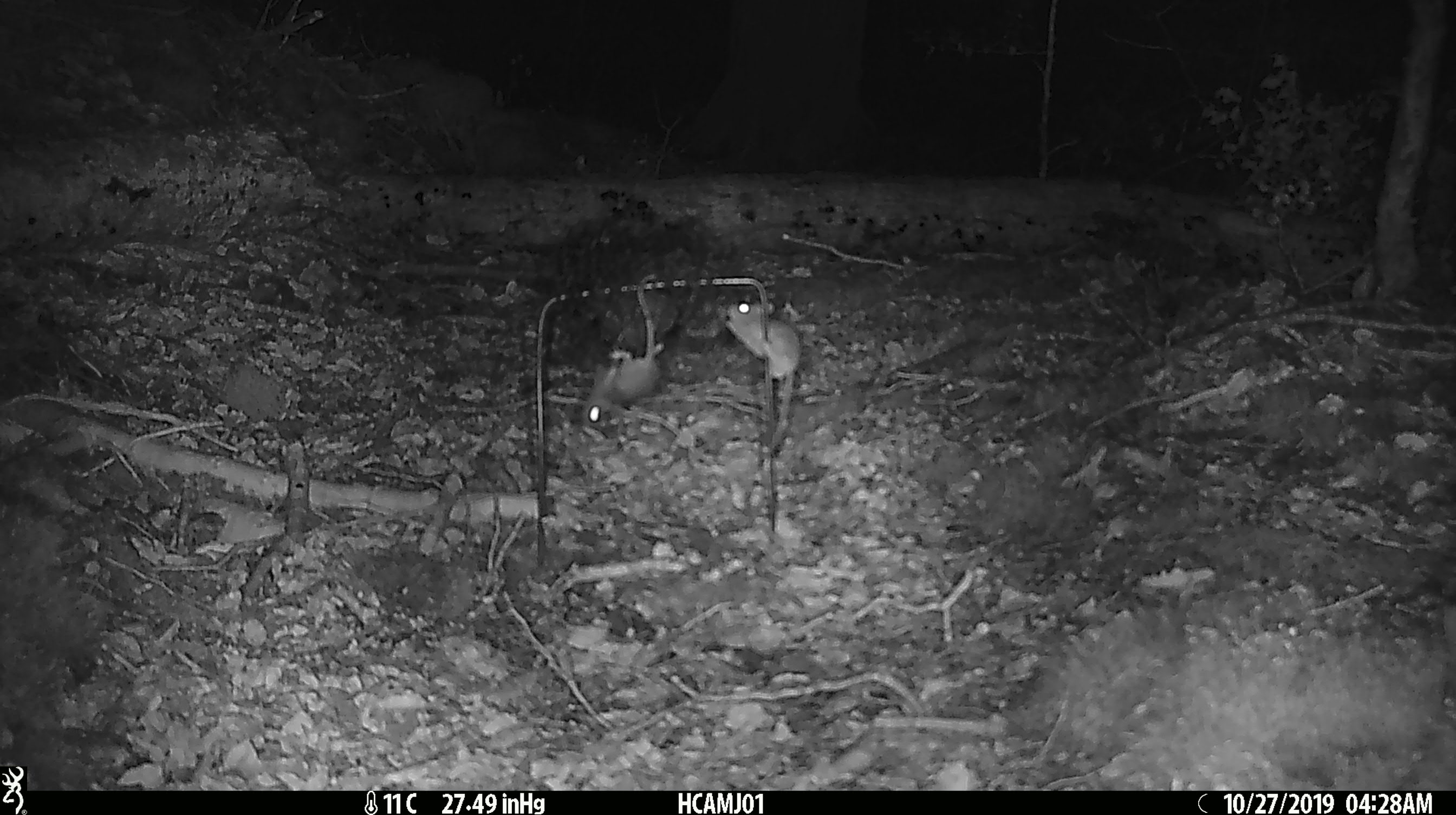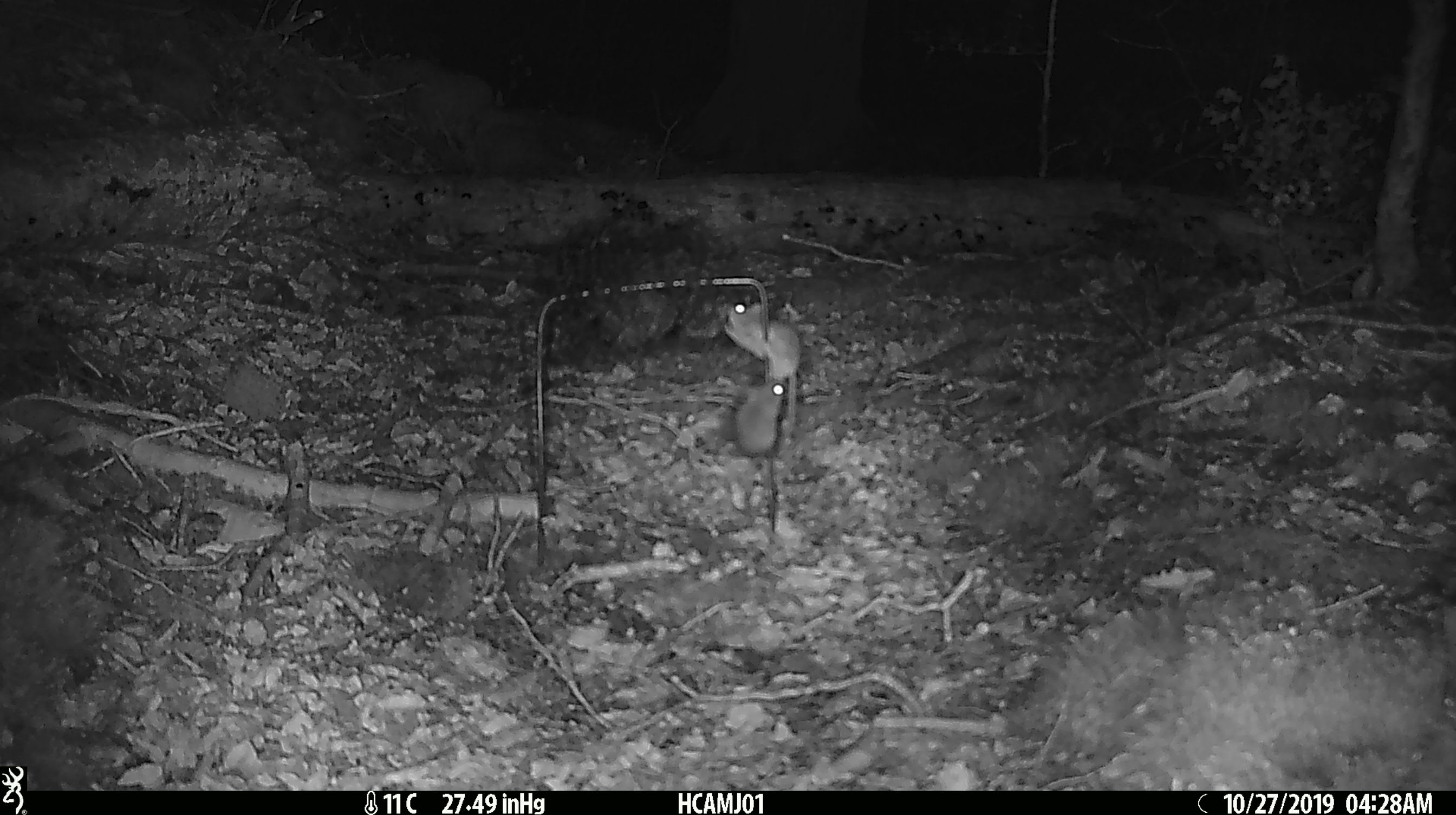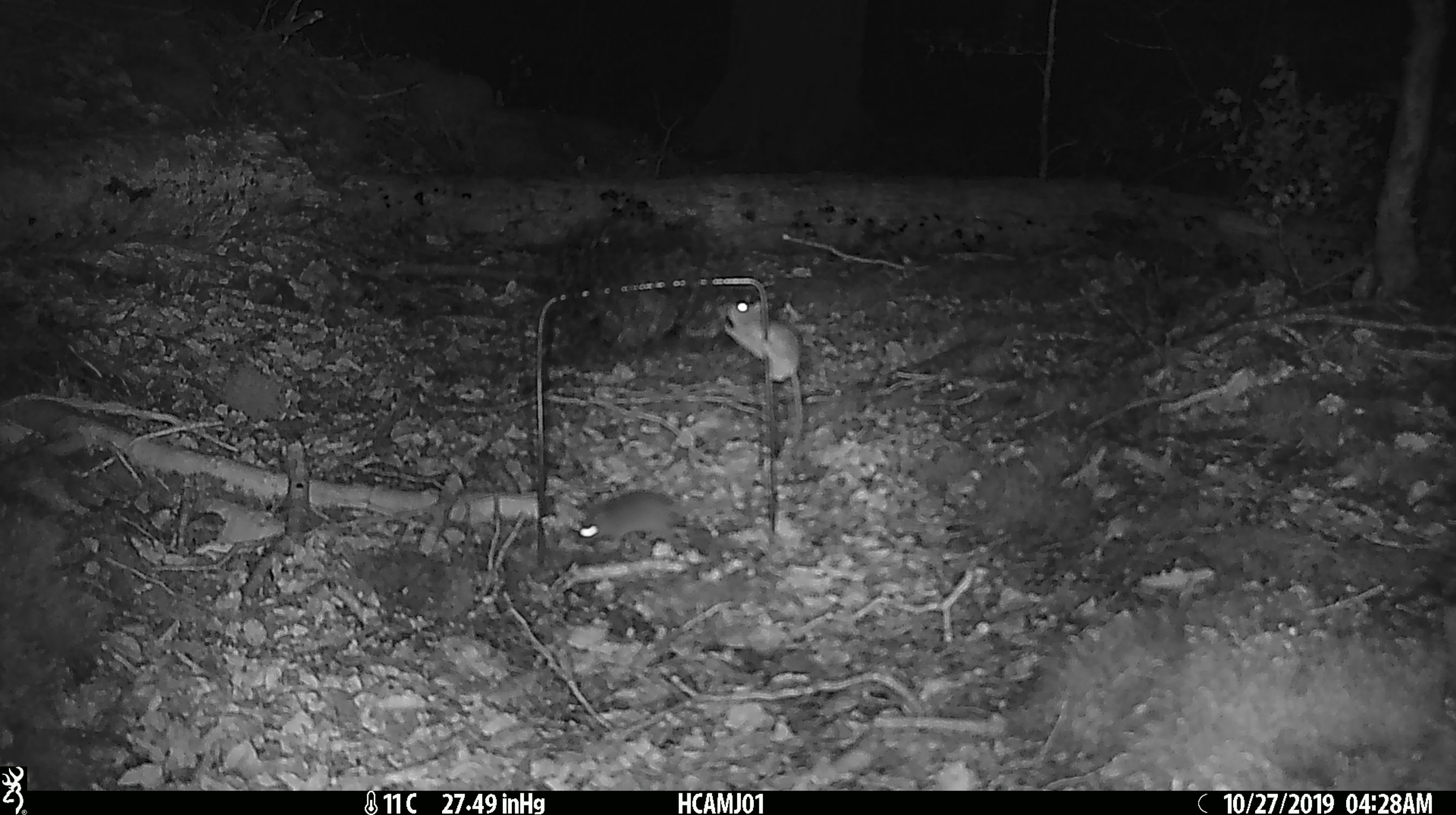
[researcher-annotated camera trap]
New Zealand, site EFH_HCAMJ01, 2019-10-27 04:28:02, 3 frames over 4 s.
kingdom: Animalia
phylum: Chordata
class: Mammalia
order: Rodentia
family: Muridae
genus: Mus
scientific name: Mus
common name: mouse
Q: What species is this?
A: Mouse (Mus).